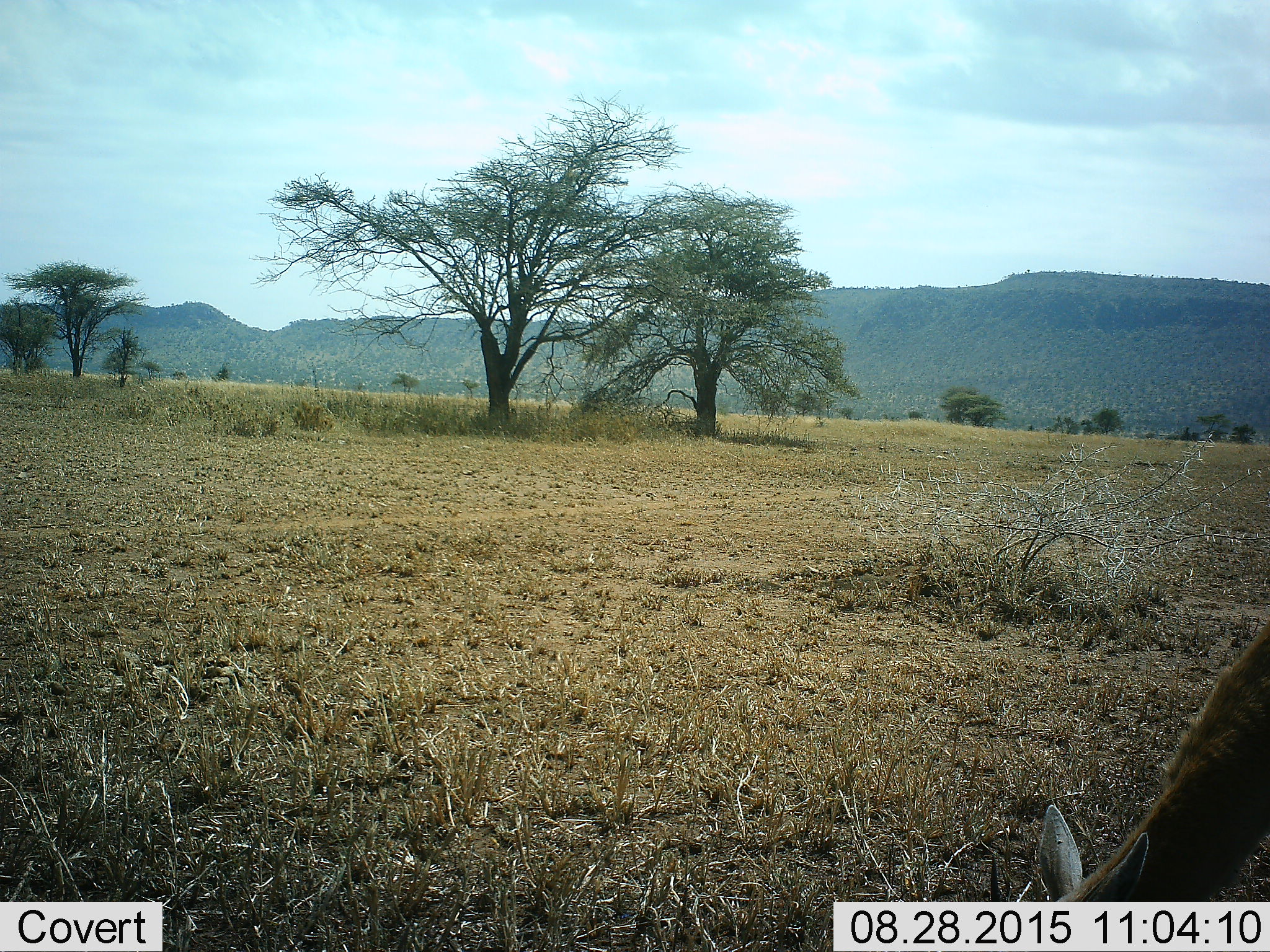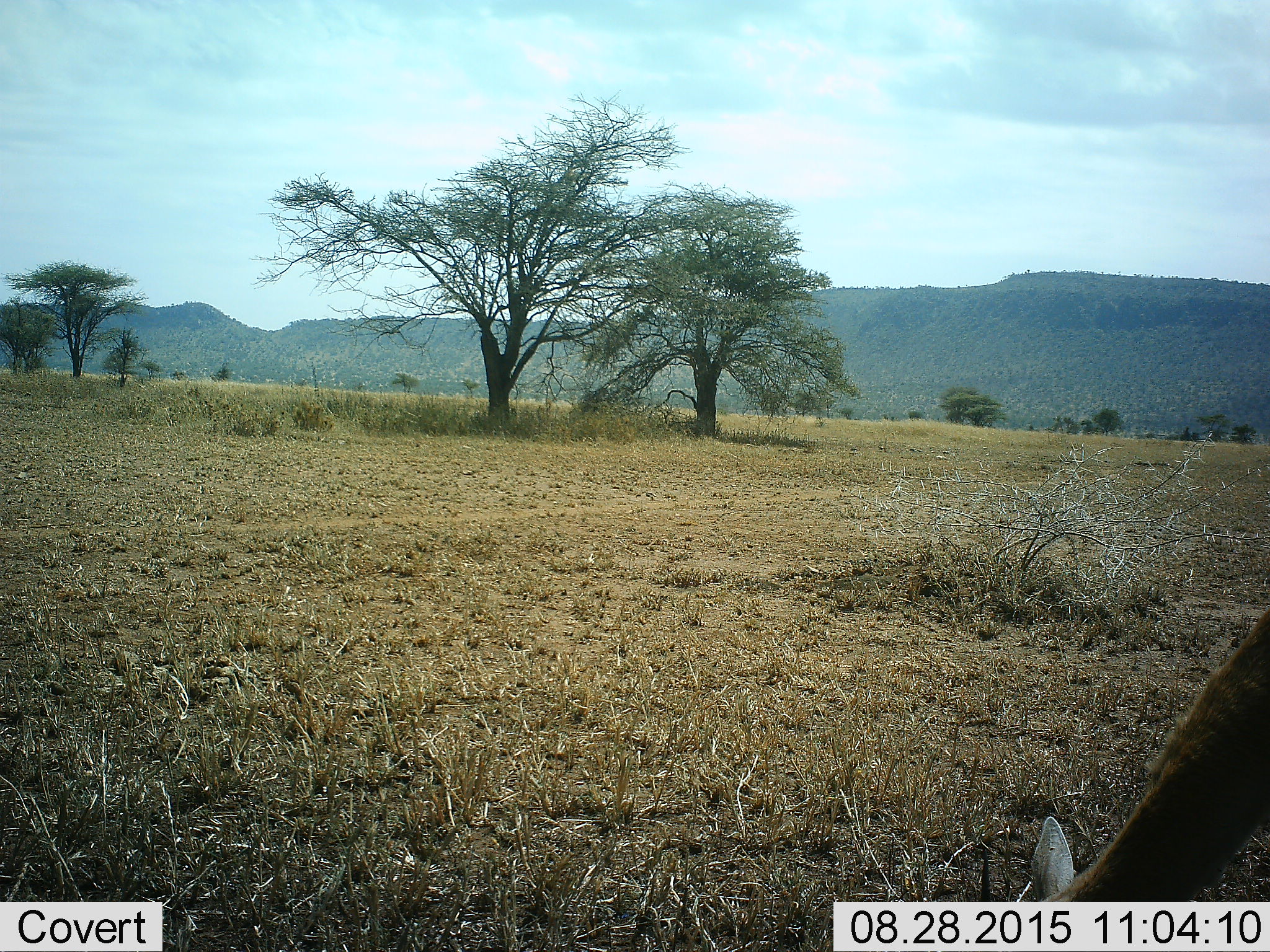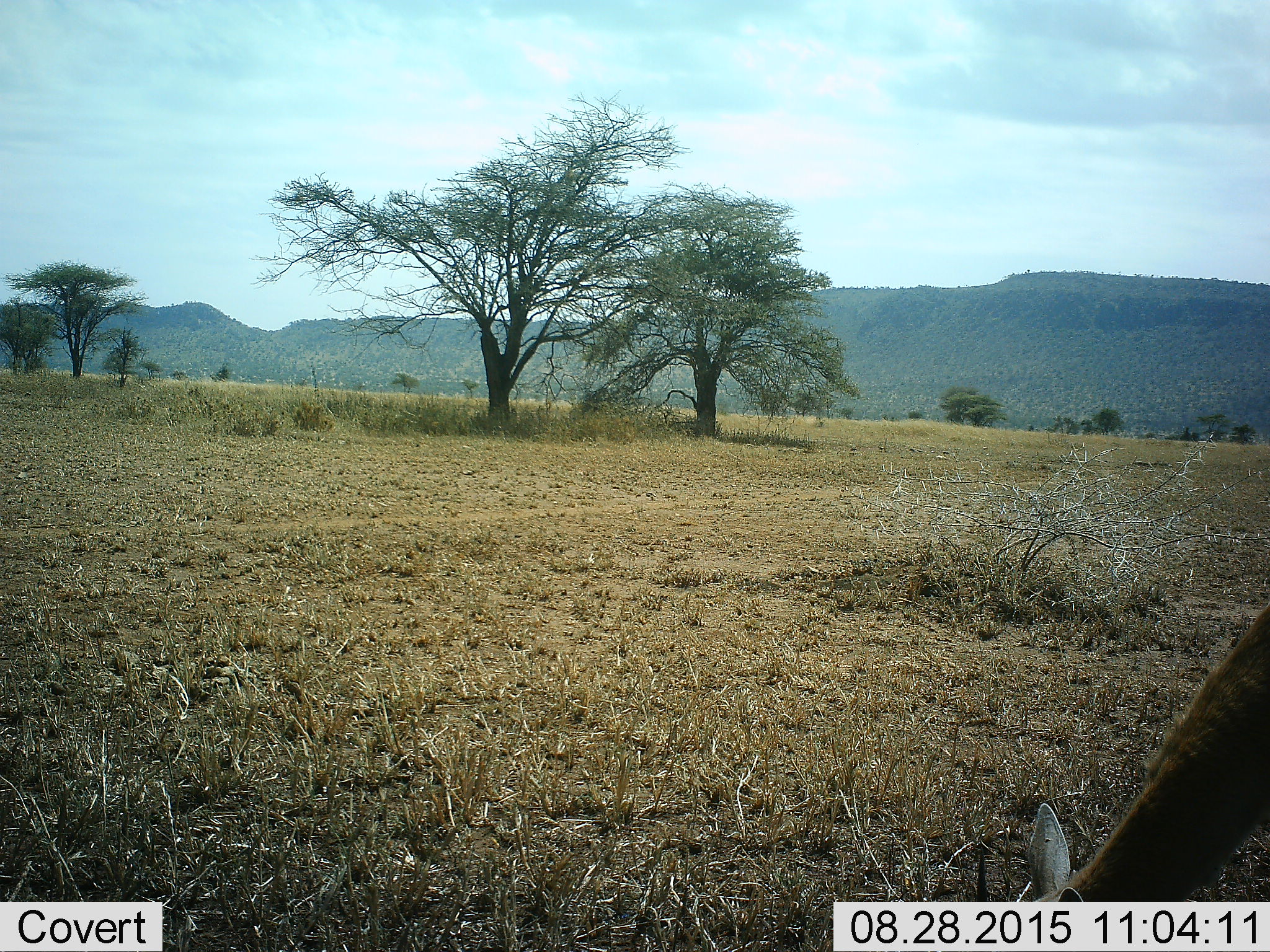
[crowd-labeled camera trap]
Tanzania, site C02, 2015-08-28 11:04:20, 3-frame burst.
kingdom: Animalia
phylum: Chordata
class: Mammalia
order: Artiodactyla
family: Bovidae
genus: Eudorcas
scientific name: Eudorcas thomsonii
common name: thomson's gazelle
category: gazellethomsons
Gazellethomsons (thomson's gazelle) (Eudorcas thomsonii), count 1. Behavior (volunteer vote fractions): standing 30%, resting 10%, moving 0%, interacting 0%. Young present (vote fraction): 0%. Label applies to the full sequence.